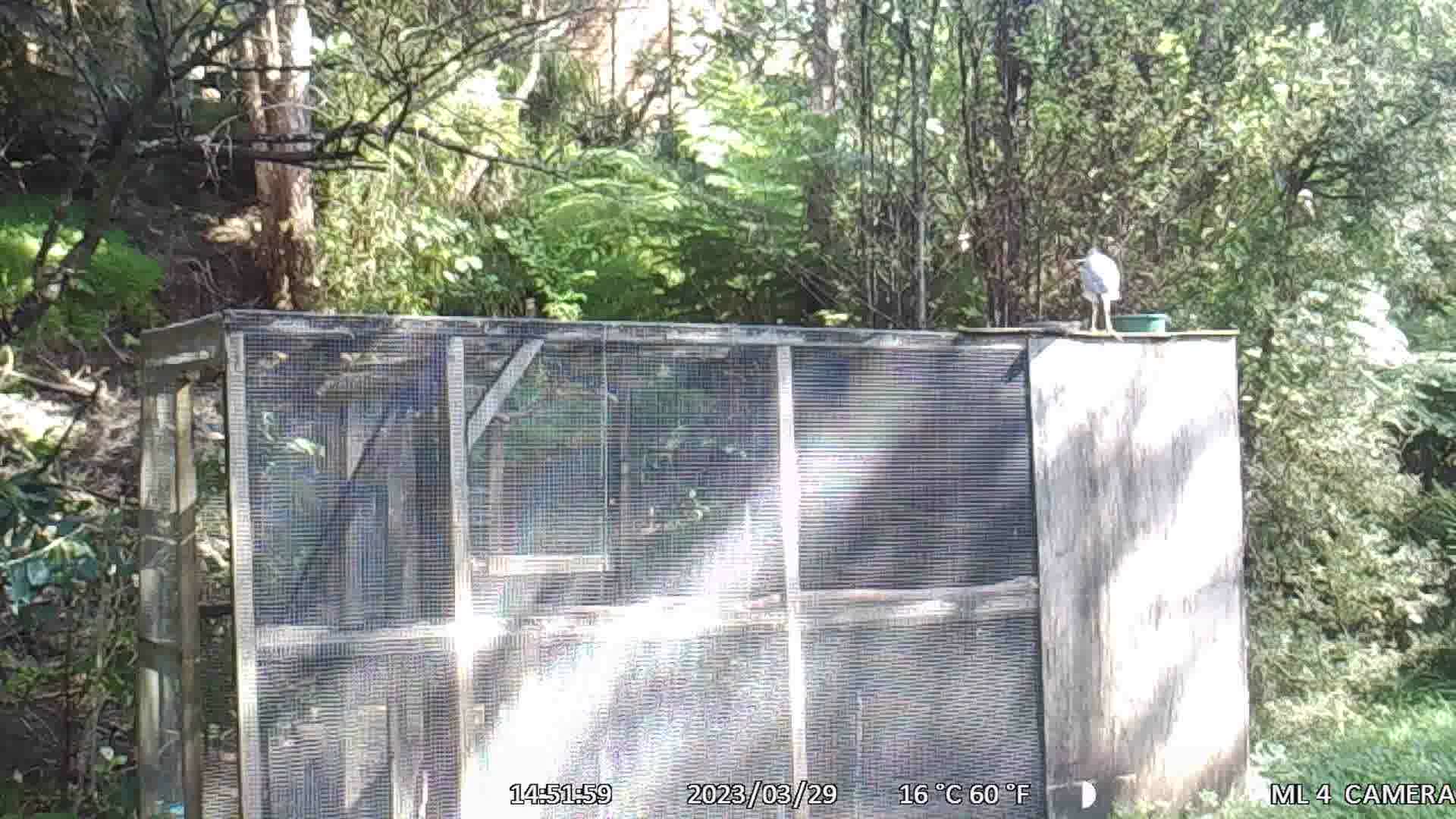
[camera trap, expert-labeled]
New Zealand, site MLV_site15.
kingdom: Animalia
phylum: Chordata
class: Aves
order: Pelecaniformes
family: Ardeidae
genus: Egretta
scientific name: Egretta novaehollandiae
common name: white-faced heron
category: white faced heron